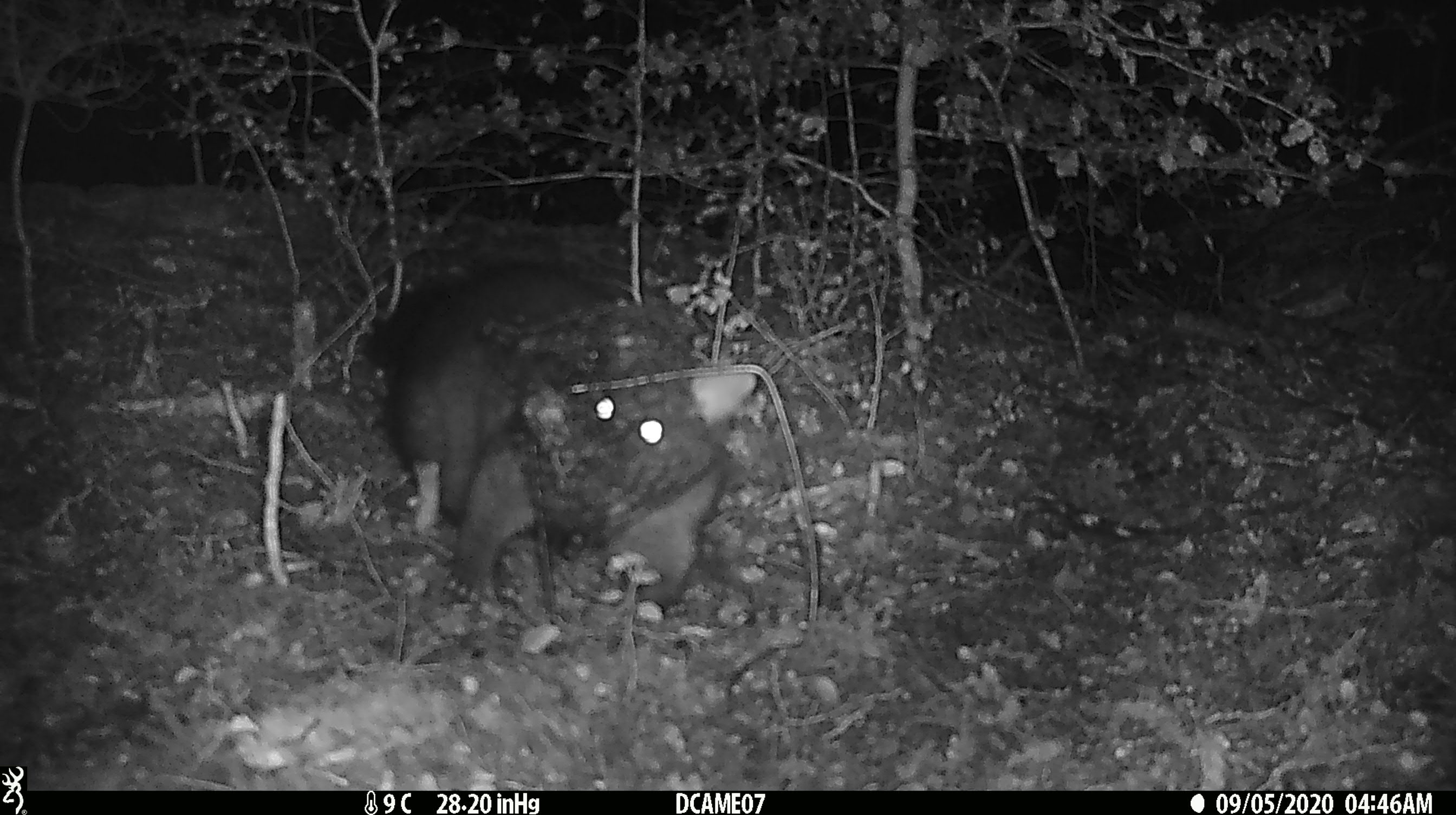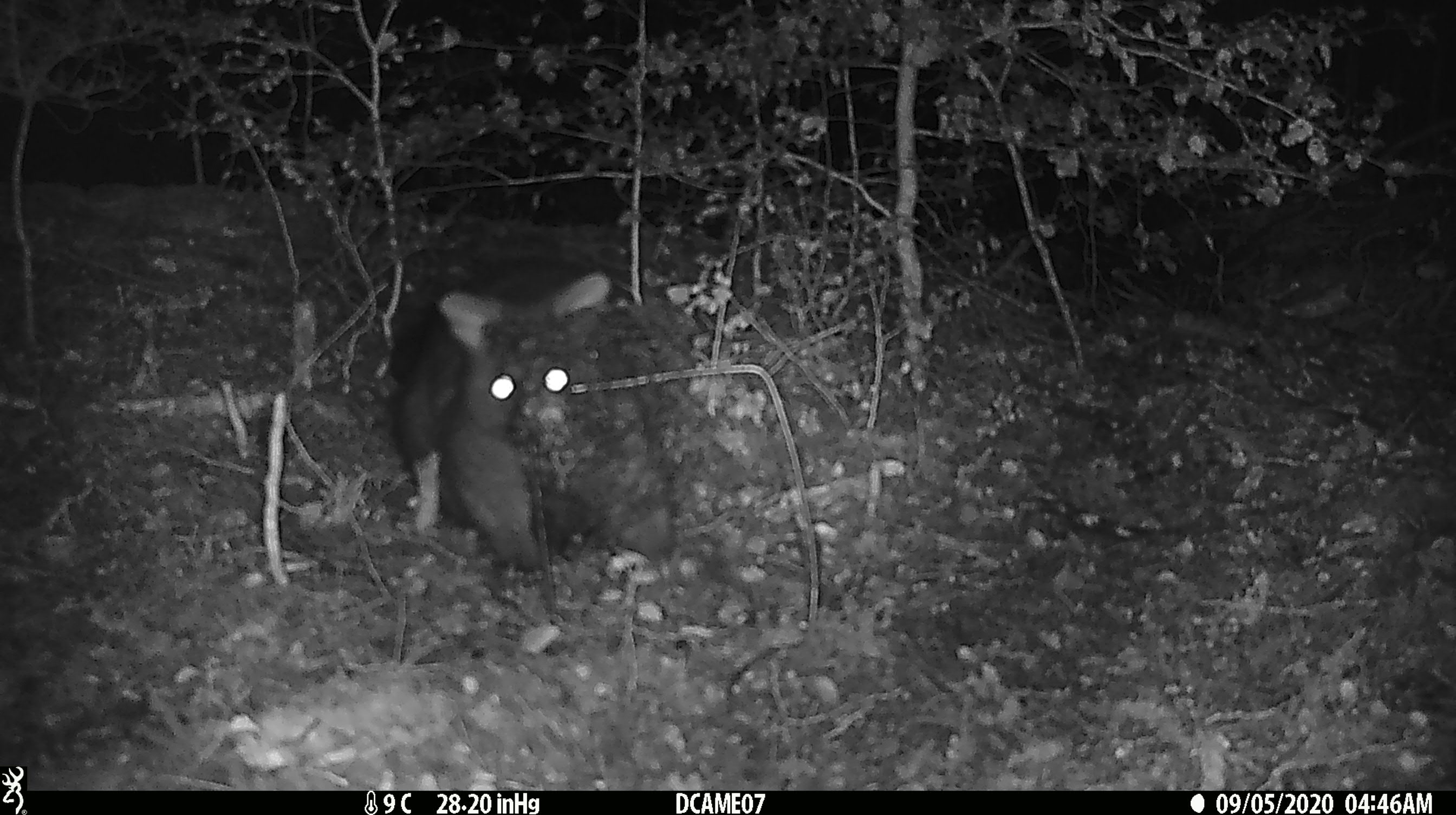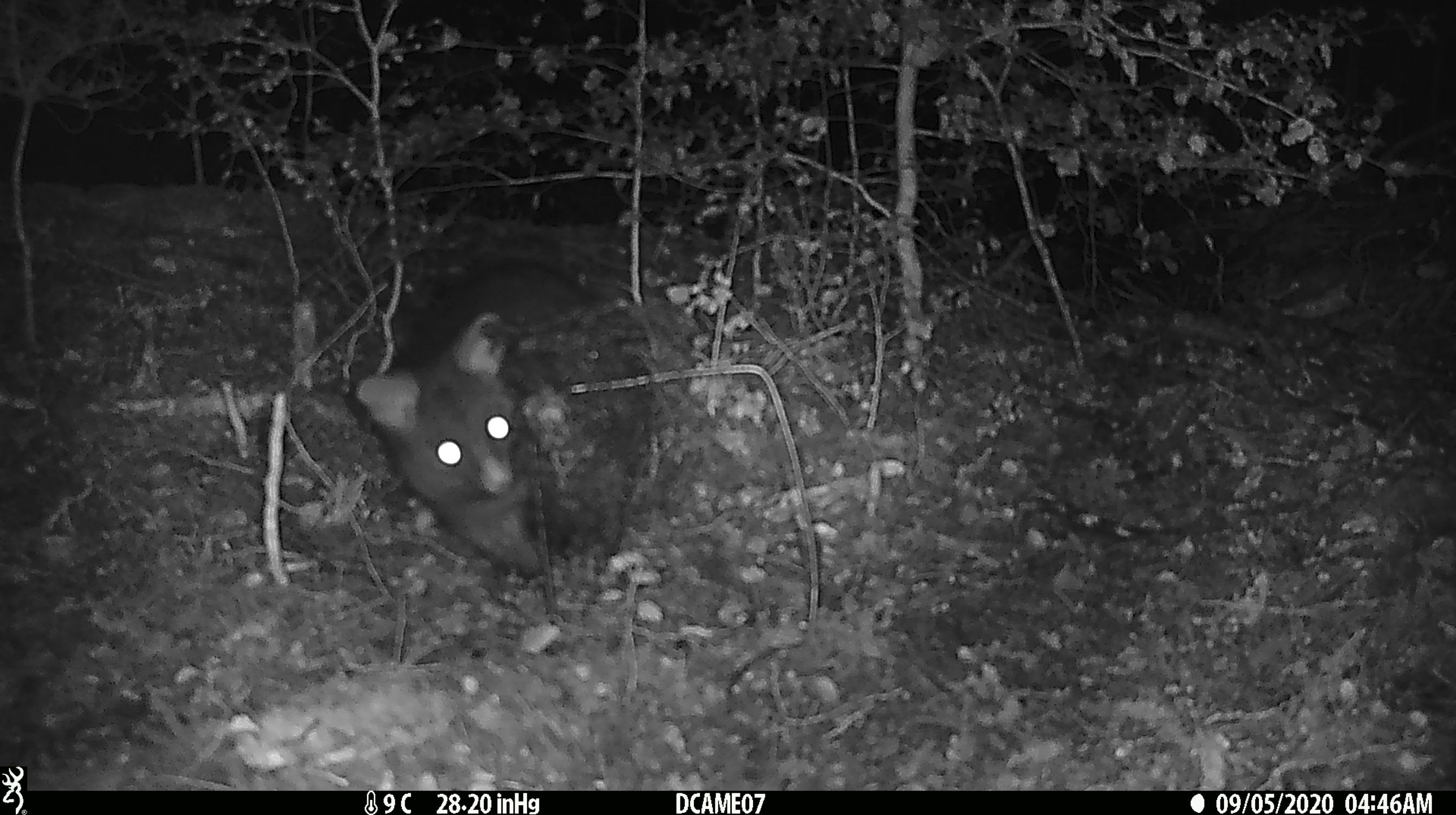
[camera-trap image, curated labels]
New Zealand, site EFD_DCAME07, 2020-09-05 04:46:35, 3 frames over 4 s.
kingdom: Animalia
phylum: Chordata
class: Mammalia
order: Diprotodontia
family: Phalangeridae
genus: Trichosurus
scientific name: Trichosurus vulpecula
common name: common brushtail possum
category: possum